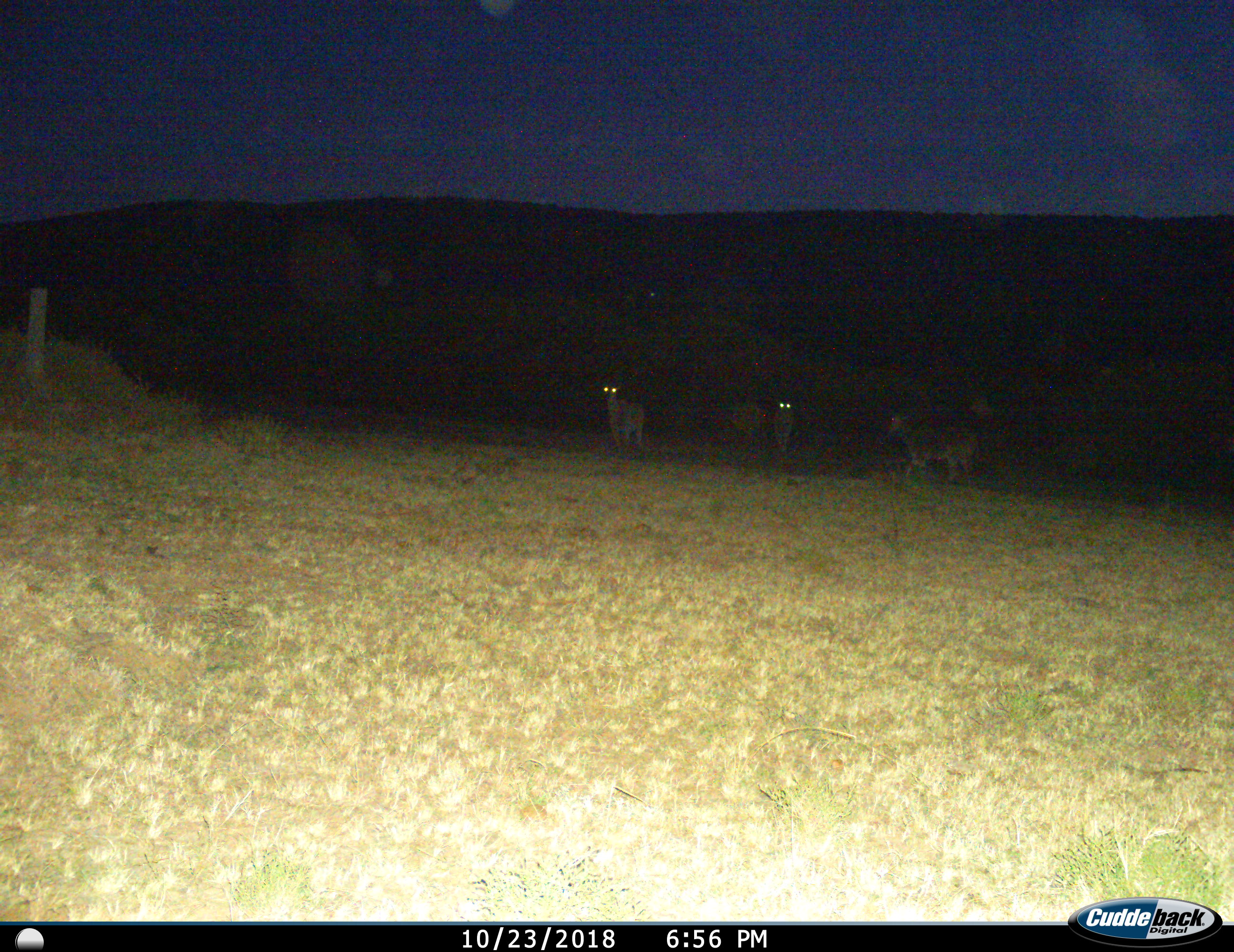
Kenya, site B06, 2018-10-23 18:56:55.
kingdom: Animalia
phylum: Chordata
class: Mammalia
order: Artiodactyla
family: Bovidae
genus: Aepyceros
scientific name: Aepyceros melampus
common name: impala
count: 3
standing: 100%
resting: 17%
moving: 0%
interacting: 0%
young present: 0%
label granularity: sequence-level